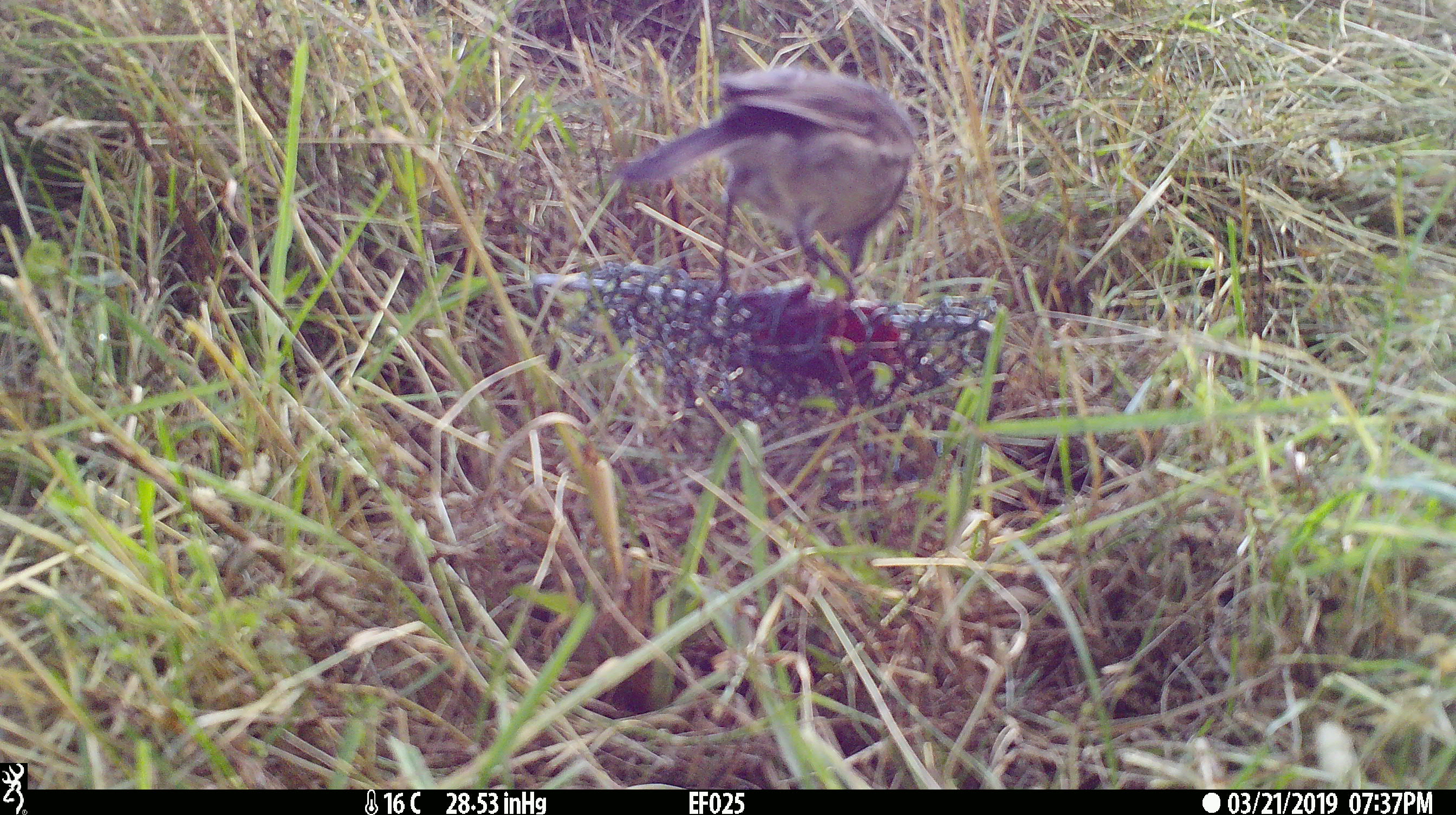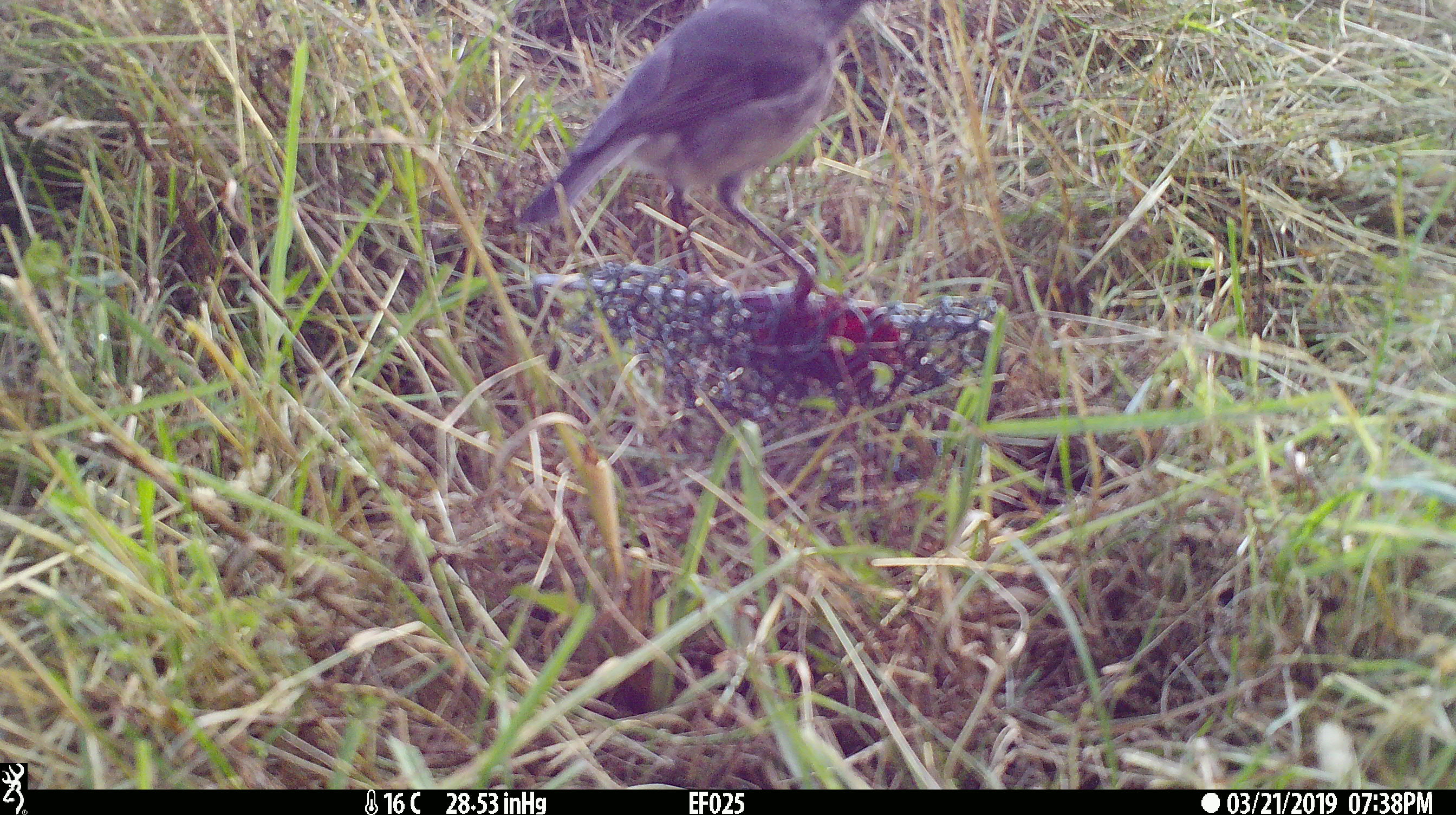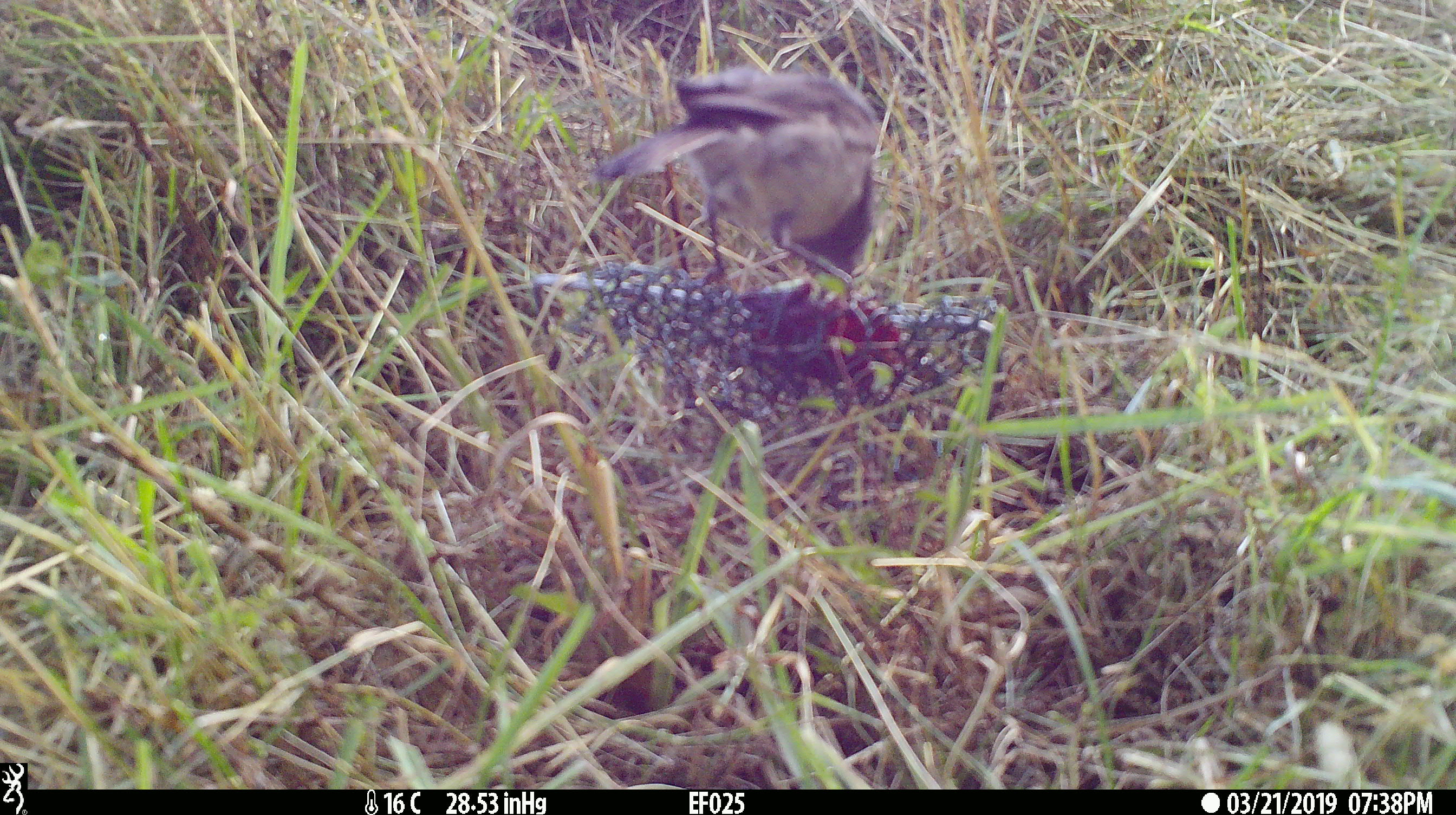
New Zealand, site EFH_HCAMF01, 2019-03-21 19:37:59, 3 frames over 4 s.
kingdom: Animalia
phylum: Chordata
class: Aves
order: Passeriformes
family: Petroicidae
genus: Petroica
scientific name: Petroica australis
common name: new zealand robin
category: robin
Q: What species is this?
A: Robin (new zealand robin) (Petroica australis).